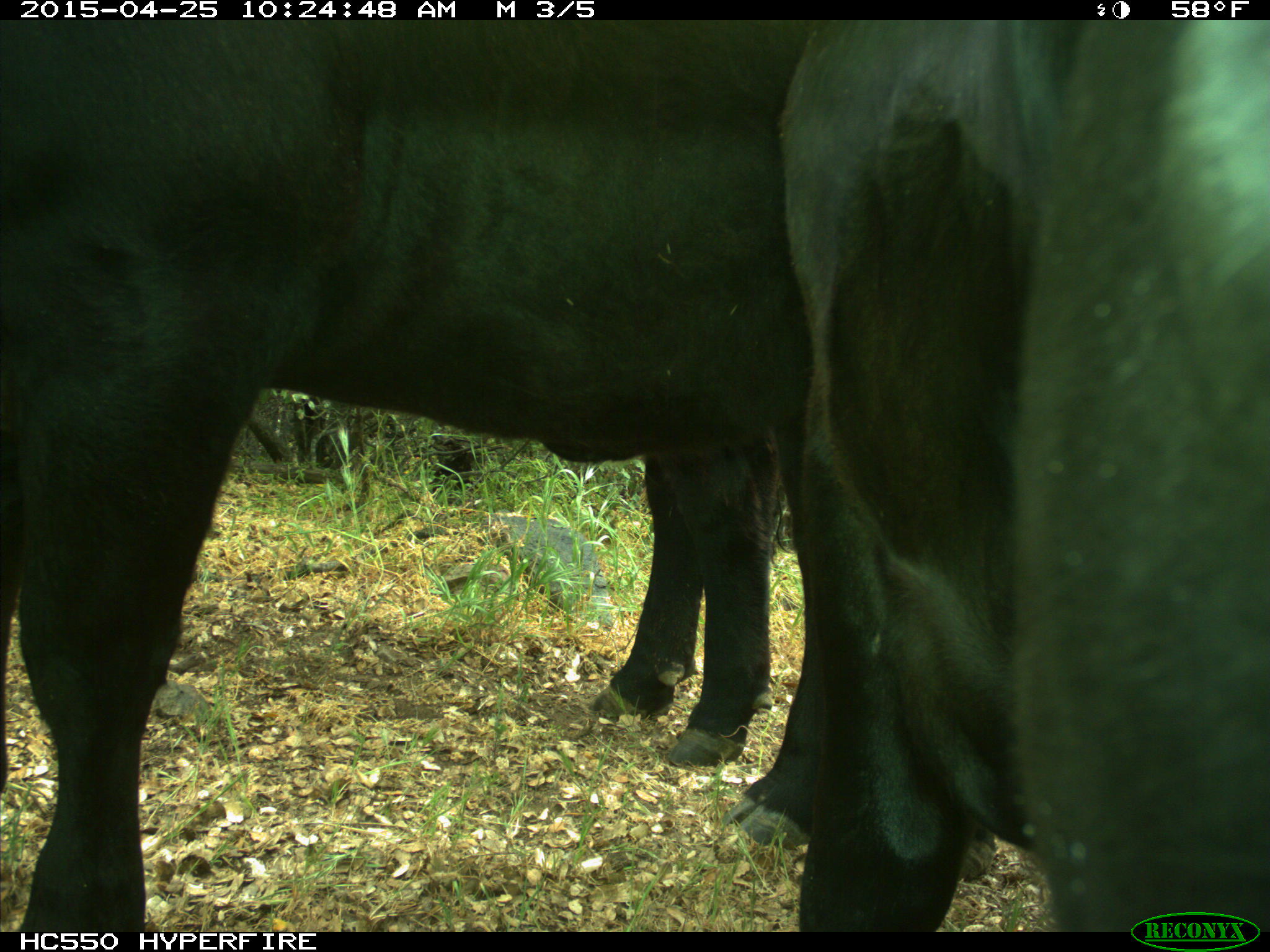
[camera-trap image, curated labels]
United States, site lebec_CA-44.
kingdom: Animalia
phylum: Chordata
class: Mammalia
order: Artiodactyla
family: Suidae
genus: Sus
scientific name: Sus scrofa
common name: wild boar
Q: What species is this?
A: Sus scrofa (wild boar).